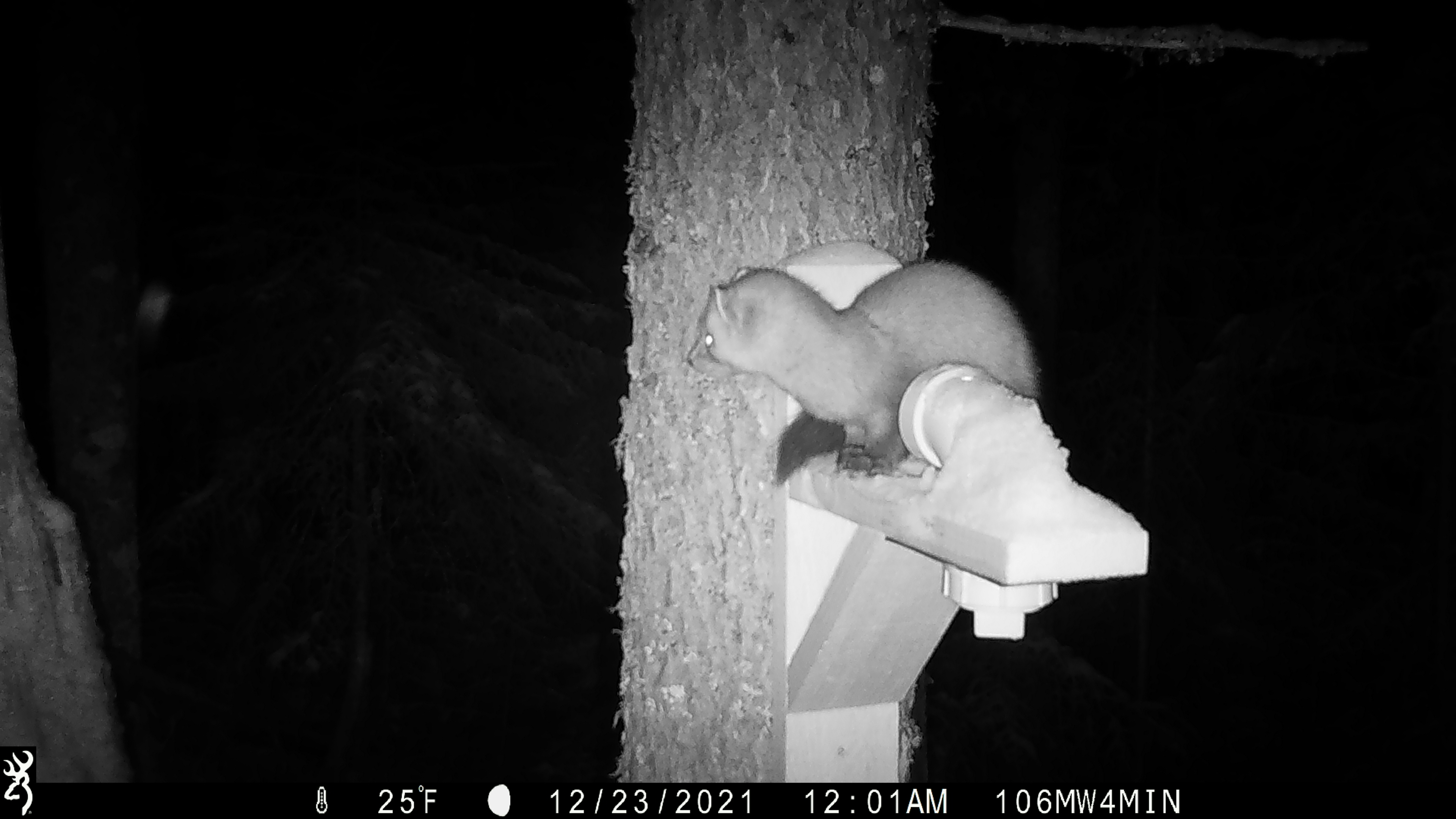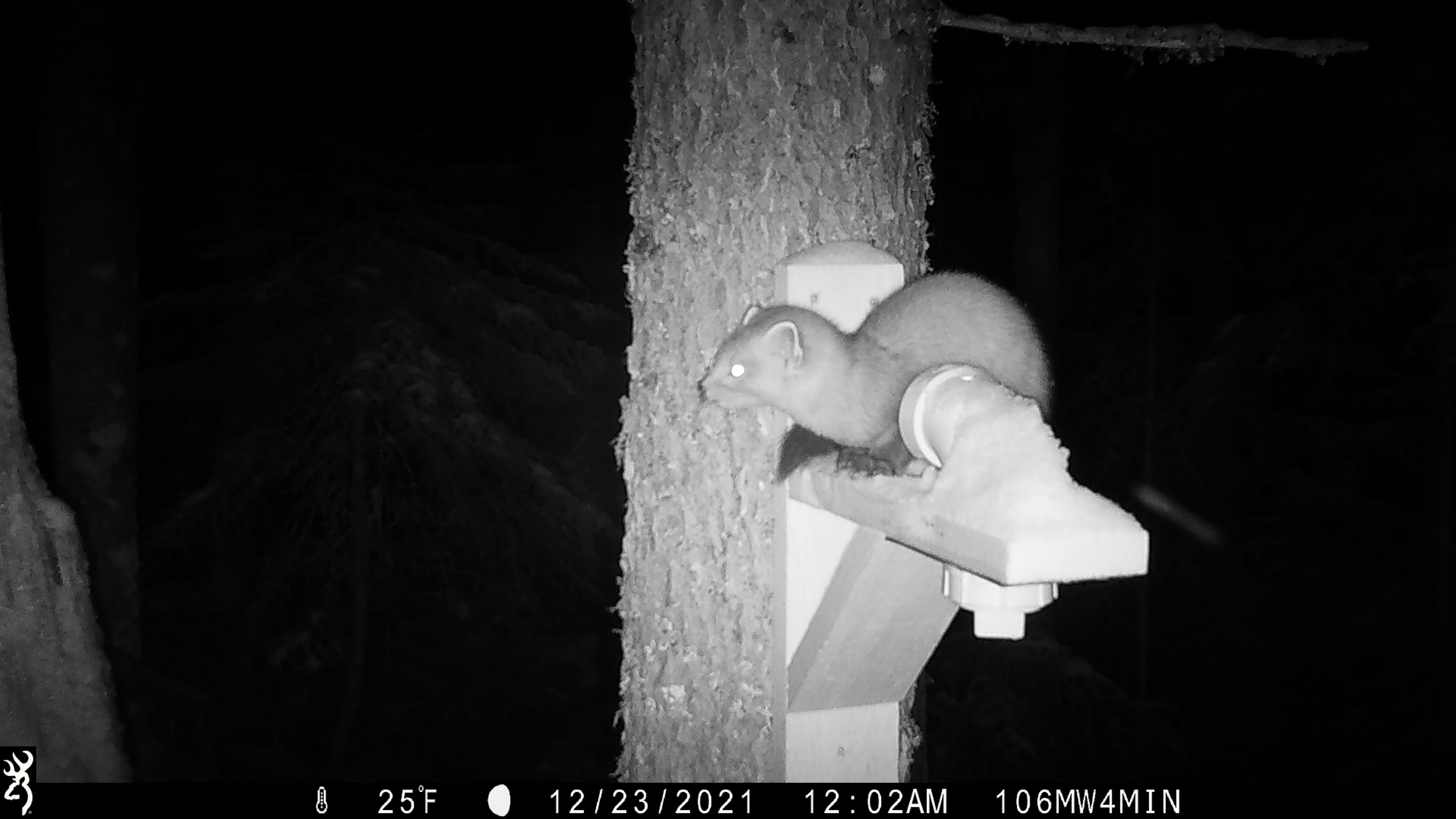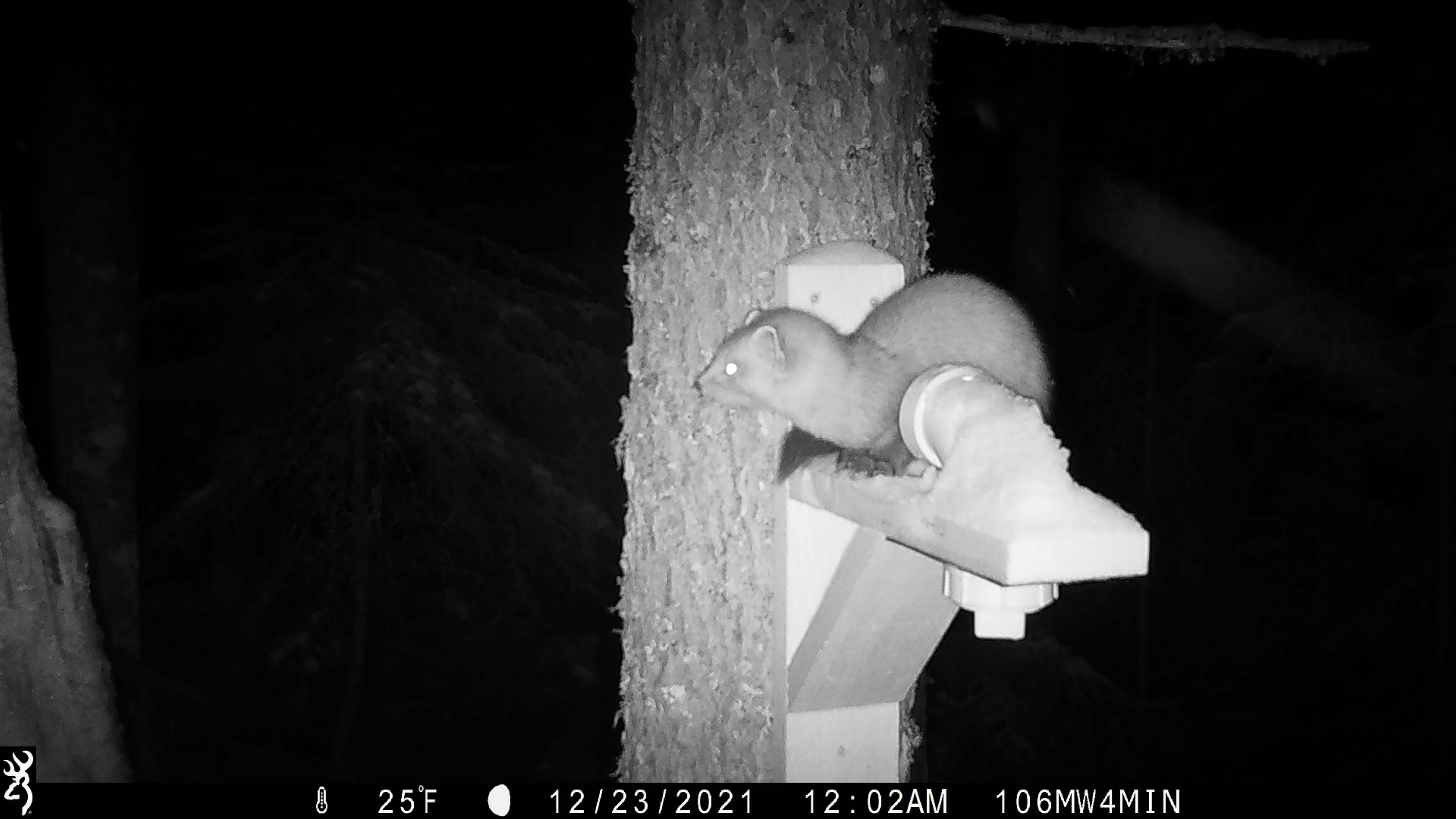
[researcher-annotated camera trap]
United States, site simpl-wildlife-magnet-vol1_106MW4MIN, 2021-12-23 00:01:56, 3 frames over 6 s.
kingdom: Animalia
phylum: Chordata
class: Mammalia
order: Carnivora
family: Mustelidae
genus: Martes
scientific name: Martes americana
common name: american marten